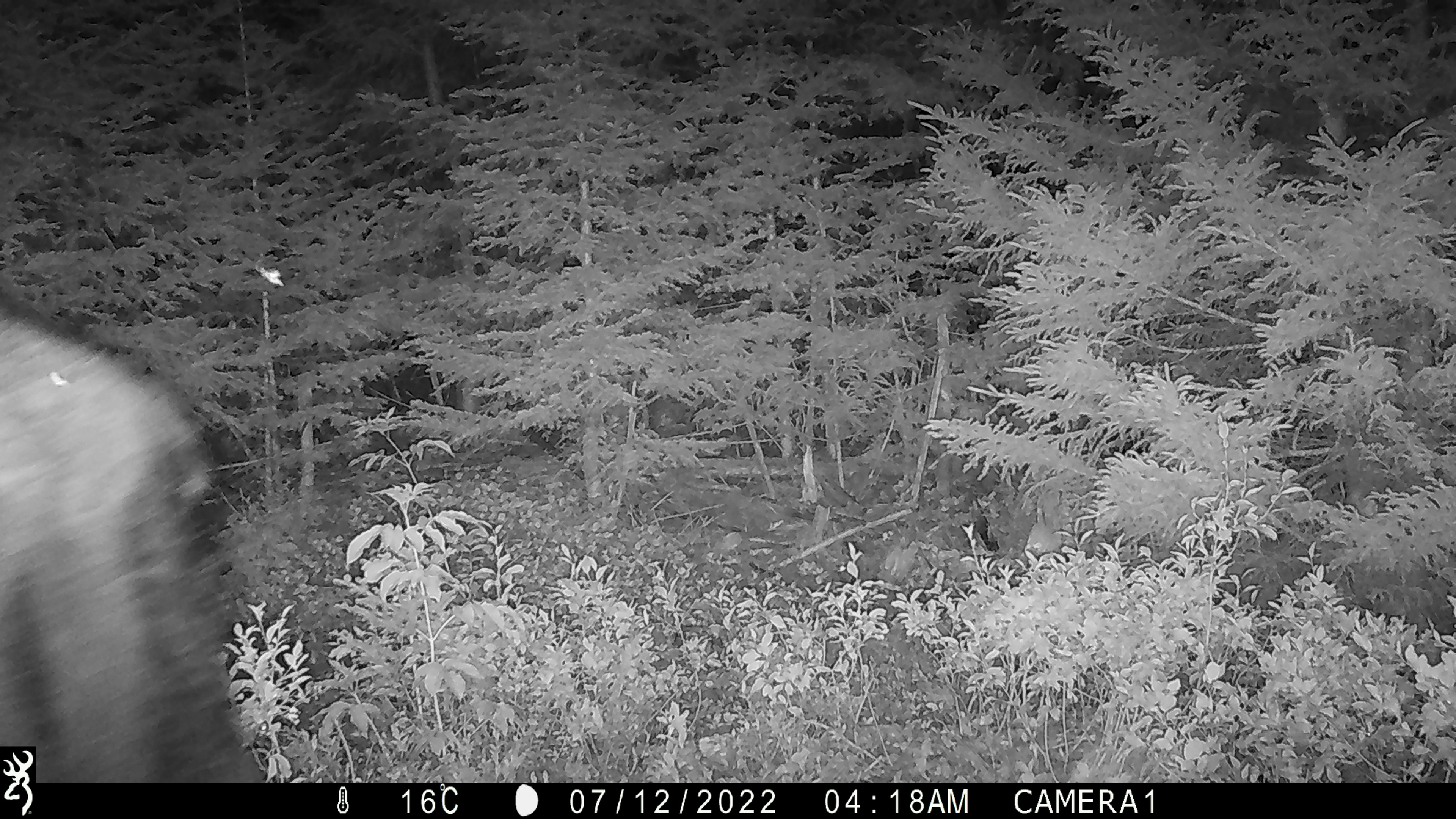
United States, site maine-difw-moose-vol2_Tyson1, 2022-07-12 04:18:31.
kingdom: Animalia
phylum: Chordata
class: Mammalia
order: Artiodactyla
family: Cervidae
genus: Alces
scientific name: Alces alces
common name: moose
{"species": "moose (Alces alces)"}